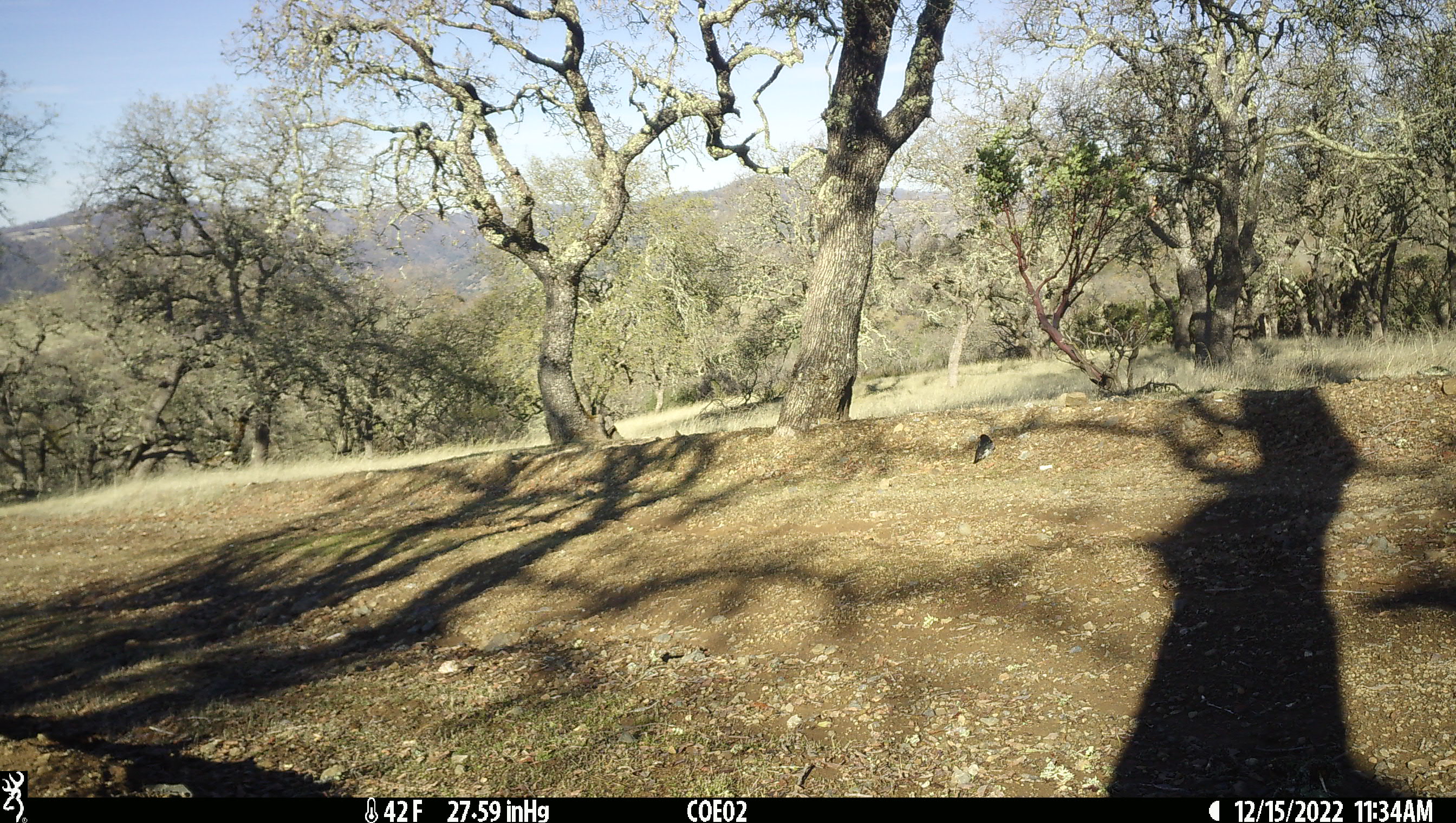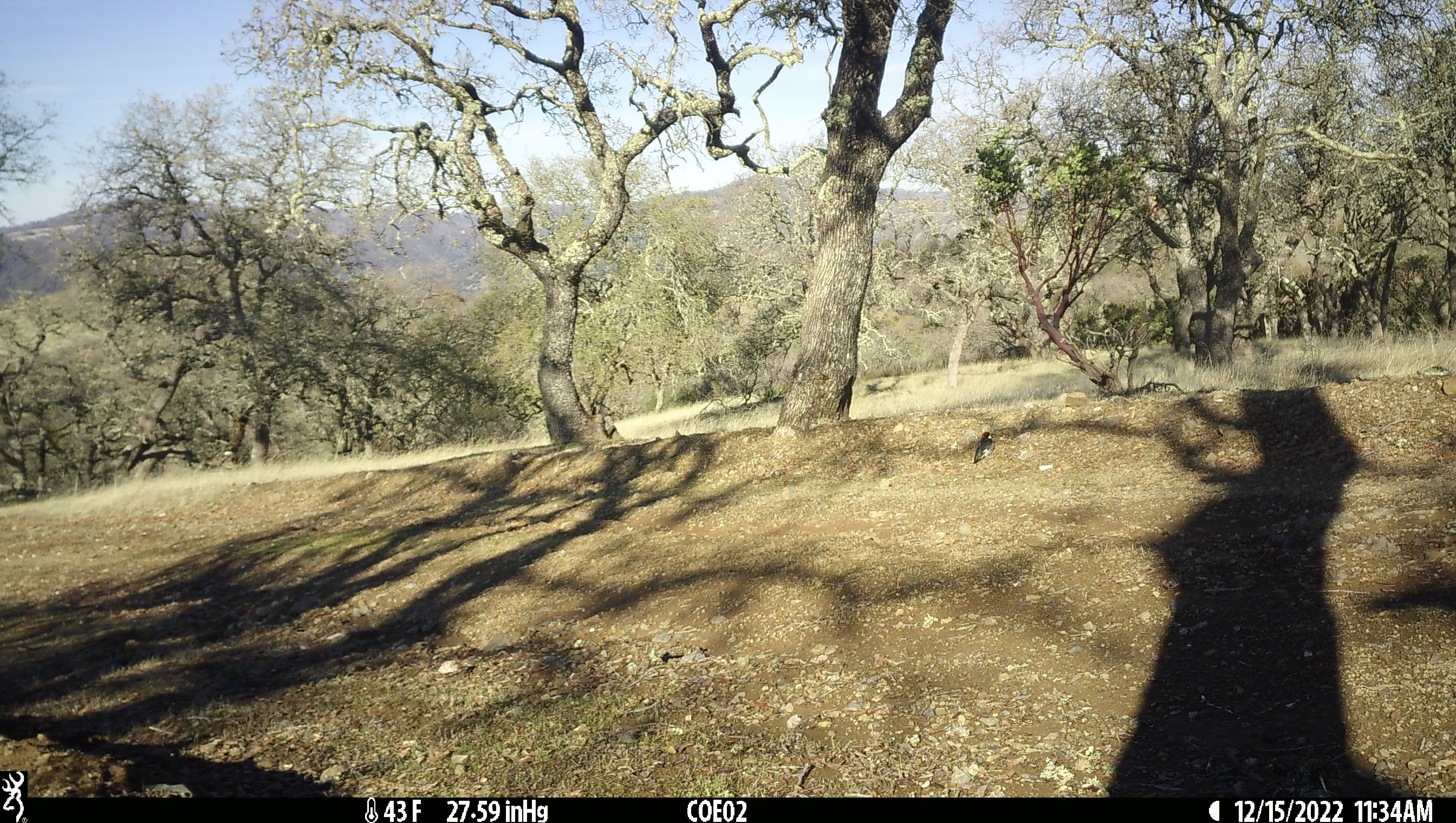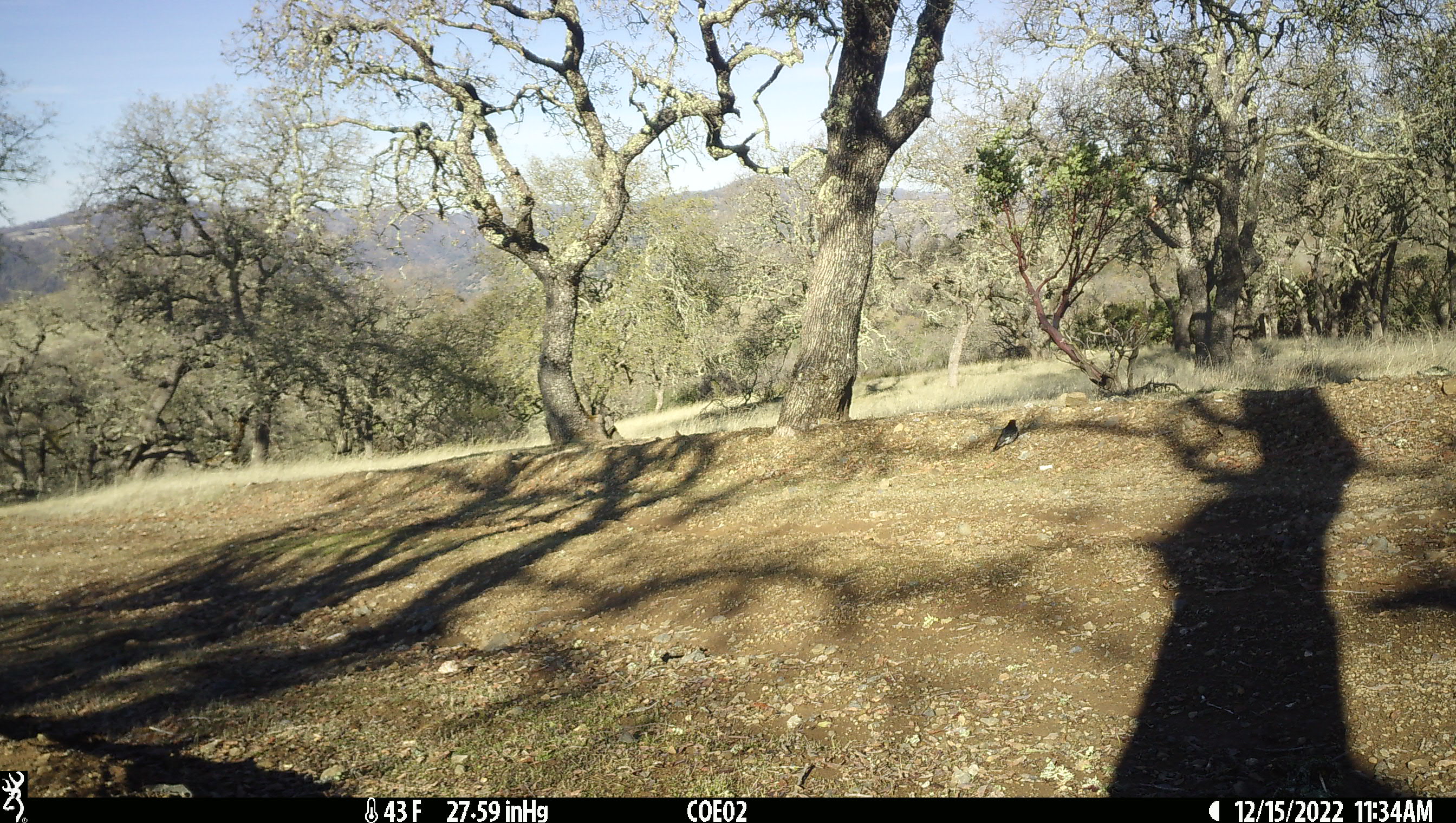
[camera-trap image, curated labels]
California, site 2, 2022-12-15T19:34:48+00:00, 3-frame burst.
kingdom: Animalia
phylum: Chordata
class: Aves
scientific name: Aves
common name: bird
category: unknown bird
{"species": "unknown bird (bird) (Aves)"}